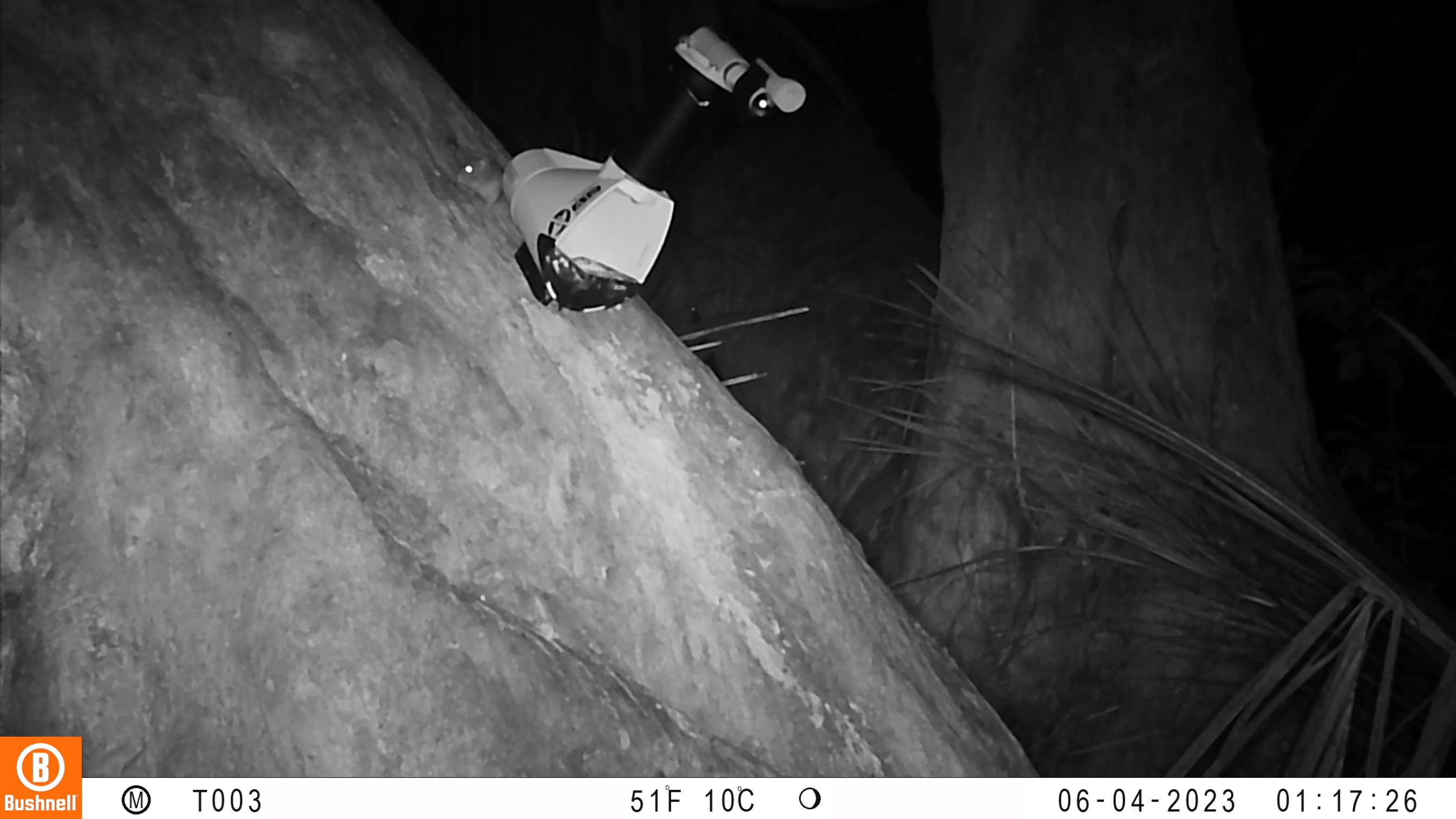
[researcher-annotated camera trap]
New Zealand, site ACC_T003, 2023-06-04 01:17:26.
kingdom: Animalia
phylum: Chordata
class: Mammalia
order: Rodentia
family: Muridae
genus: Mus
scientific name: Mus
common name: mouse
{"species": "mouse (Mus)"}